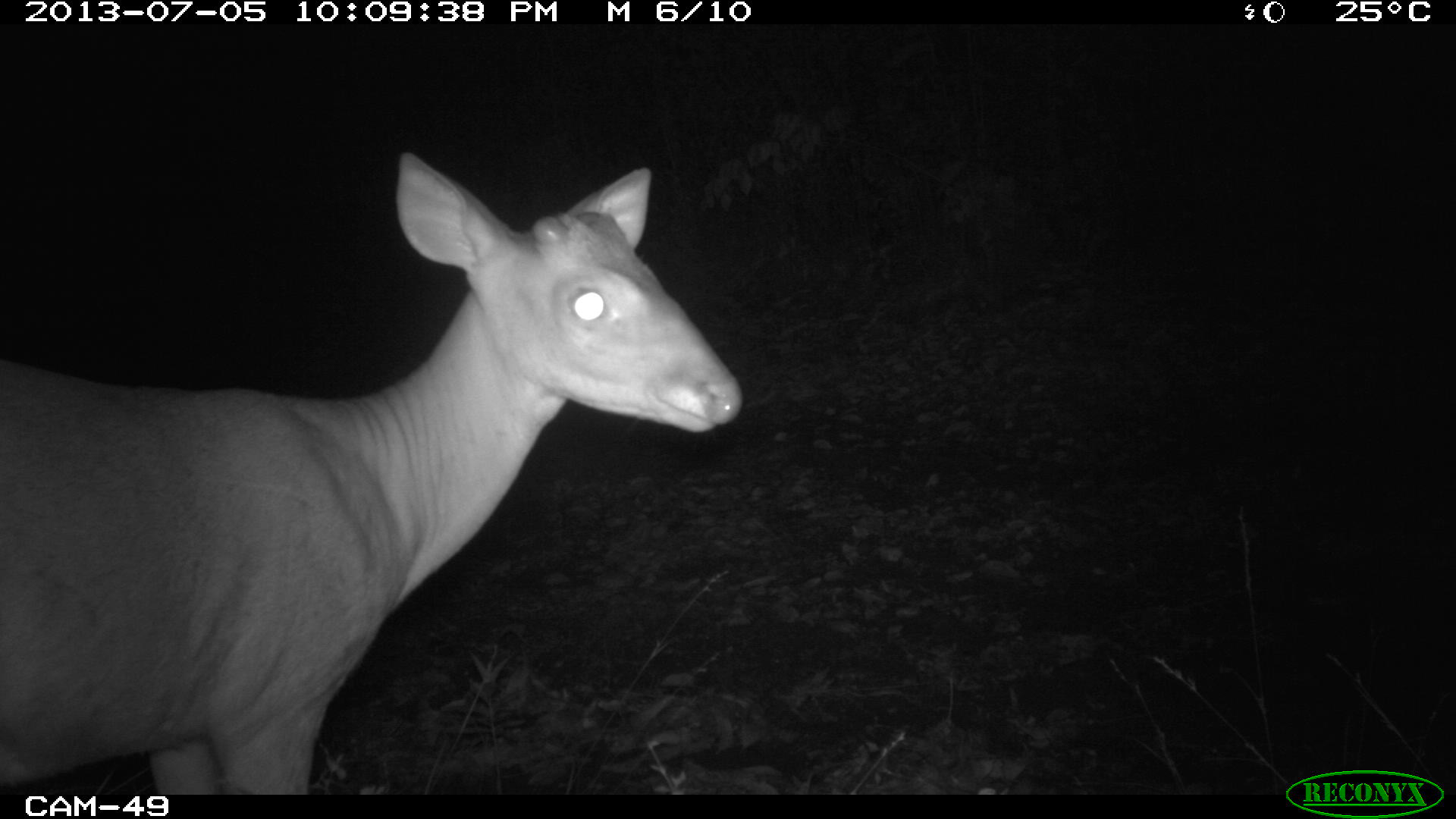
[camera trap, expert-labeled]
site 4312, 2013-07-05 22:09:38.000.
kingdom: Animalia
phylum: Chordata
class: Mammalia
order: Artiodactyla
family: Cervidae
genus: Mazama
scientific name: Mazama temama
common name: central american red brocket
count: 1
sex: male